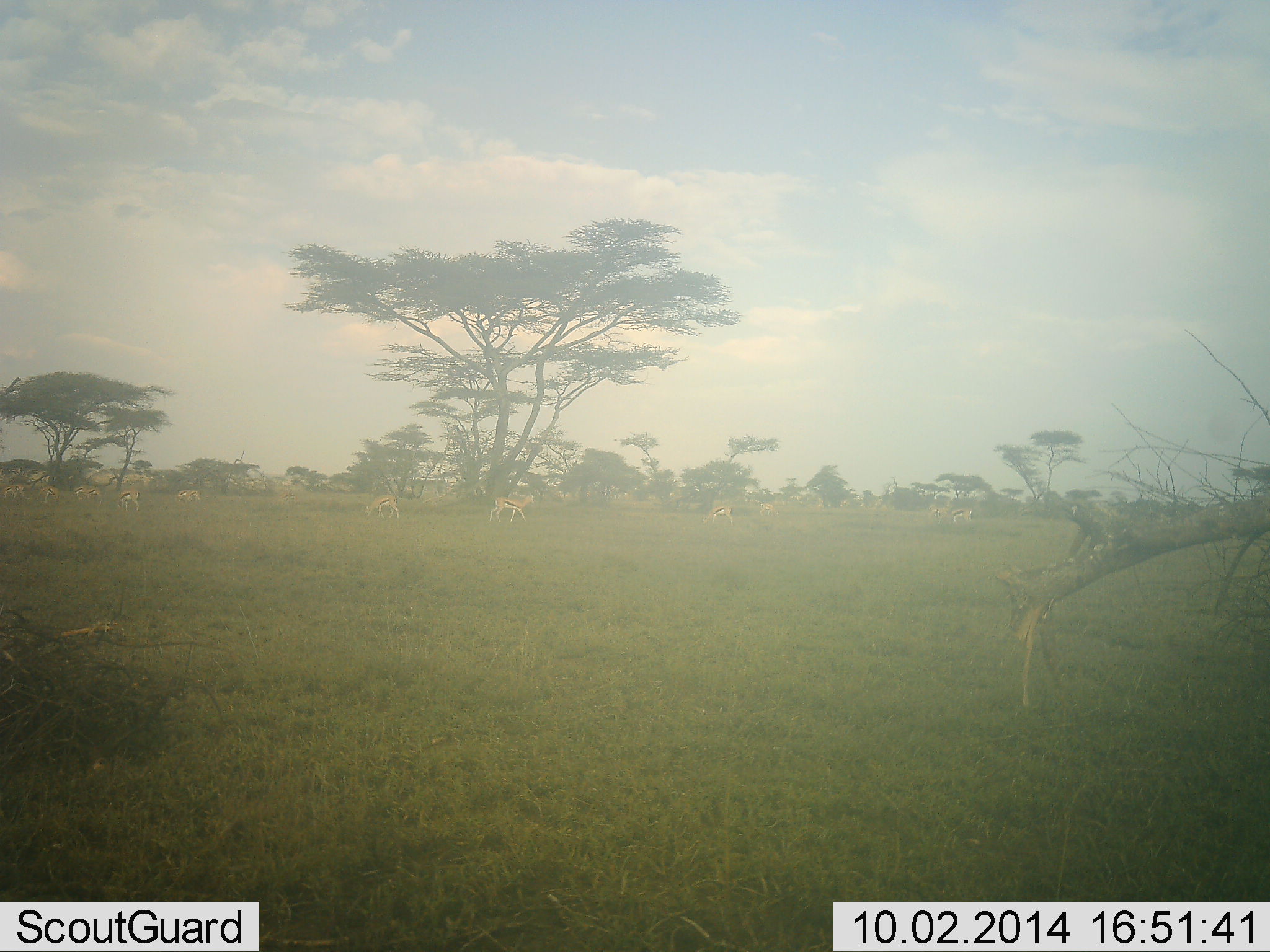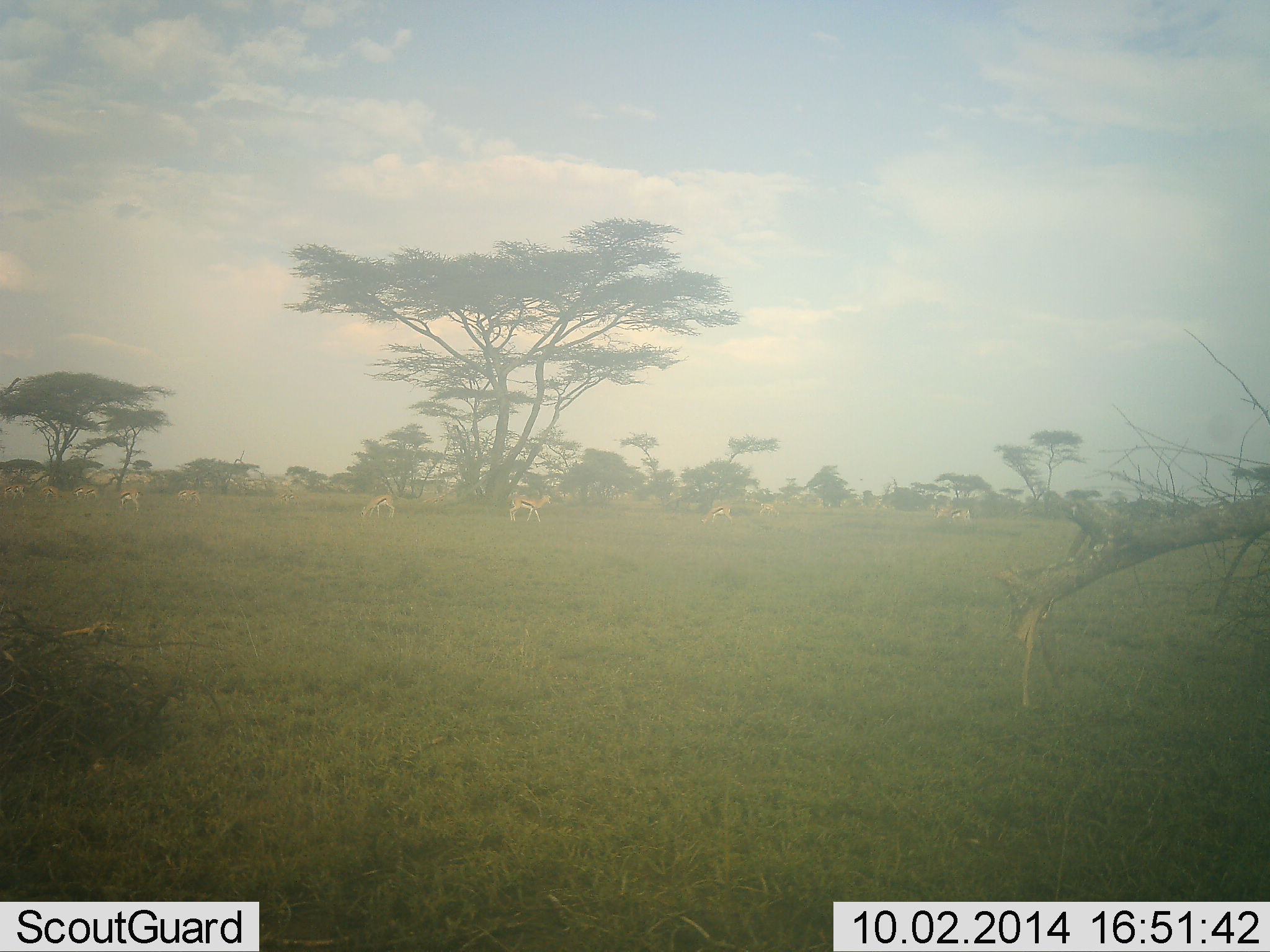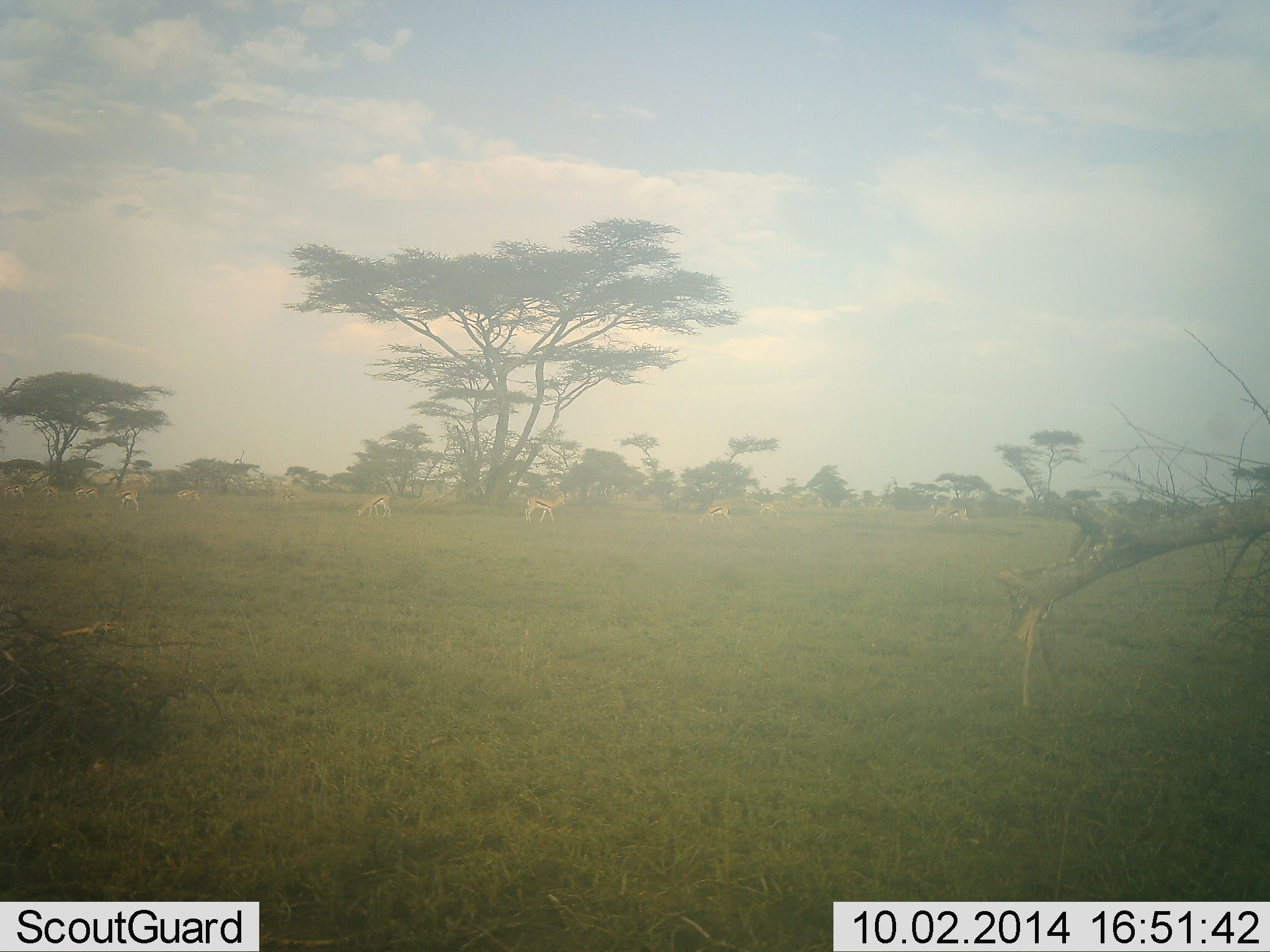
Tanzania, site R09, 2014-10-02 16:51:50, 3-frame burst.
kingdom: Animalia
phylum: Chordata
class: Mammalia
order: Artiodactyla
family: Bovidae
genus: Eudorcas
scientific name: Eudorcas thomsonii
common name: thomson's gazelle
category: gazellethomsons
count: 8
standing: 64%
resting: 0%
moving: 73%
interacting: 0%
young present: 0%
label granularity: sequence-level